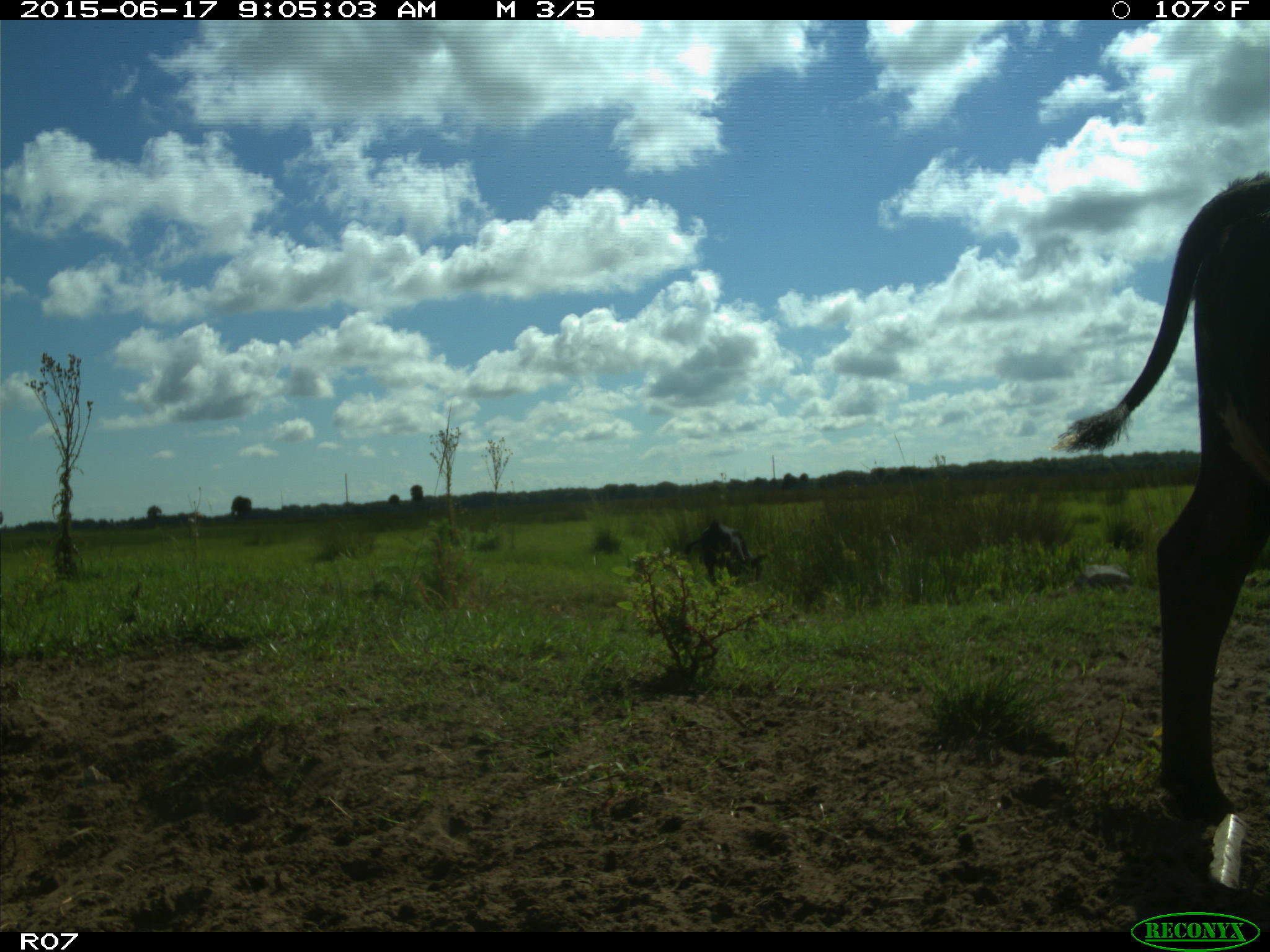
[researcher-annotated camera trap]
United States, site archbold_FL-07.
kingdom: Animalia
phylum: Chordata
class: Mammalia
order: Artiodactyla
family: Bovidae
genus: Bos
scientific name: Bos taurus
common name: domestic cow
Bos taurus (domestic cow).